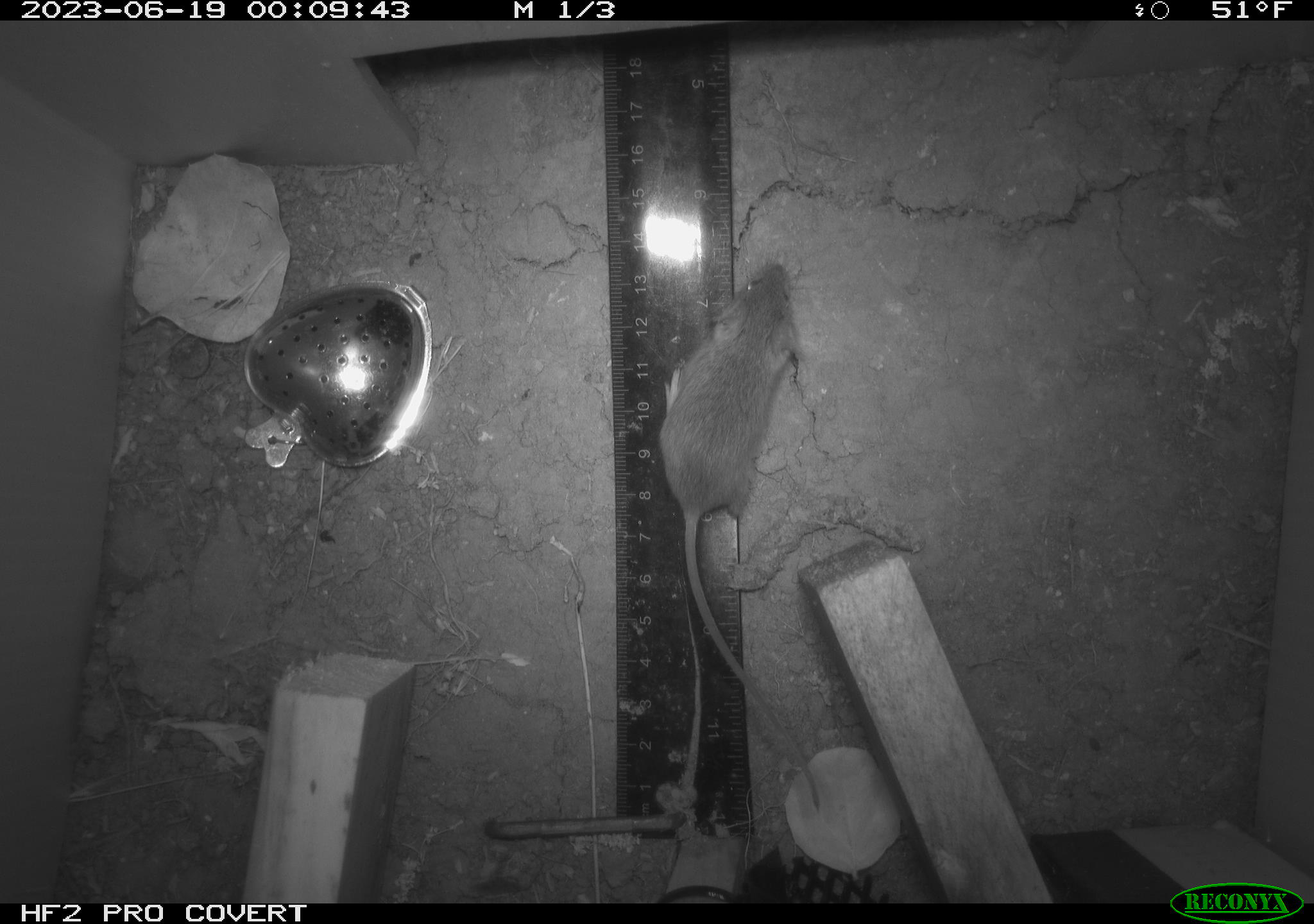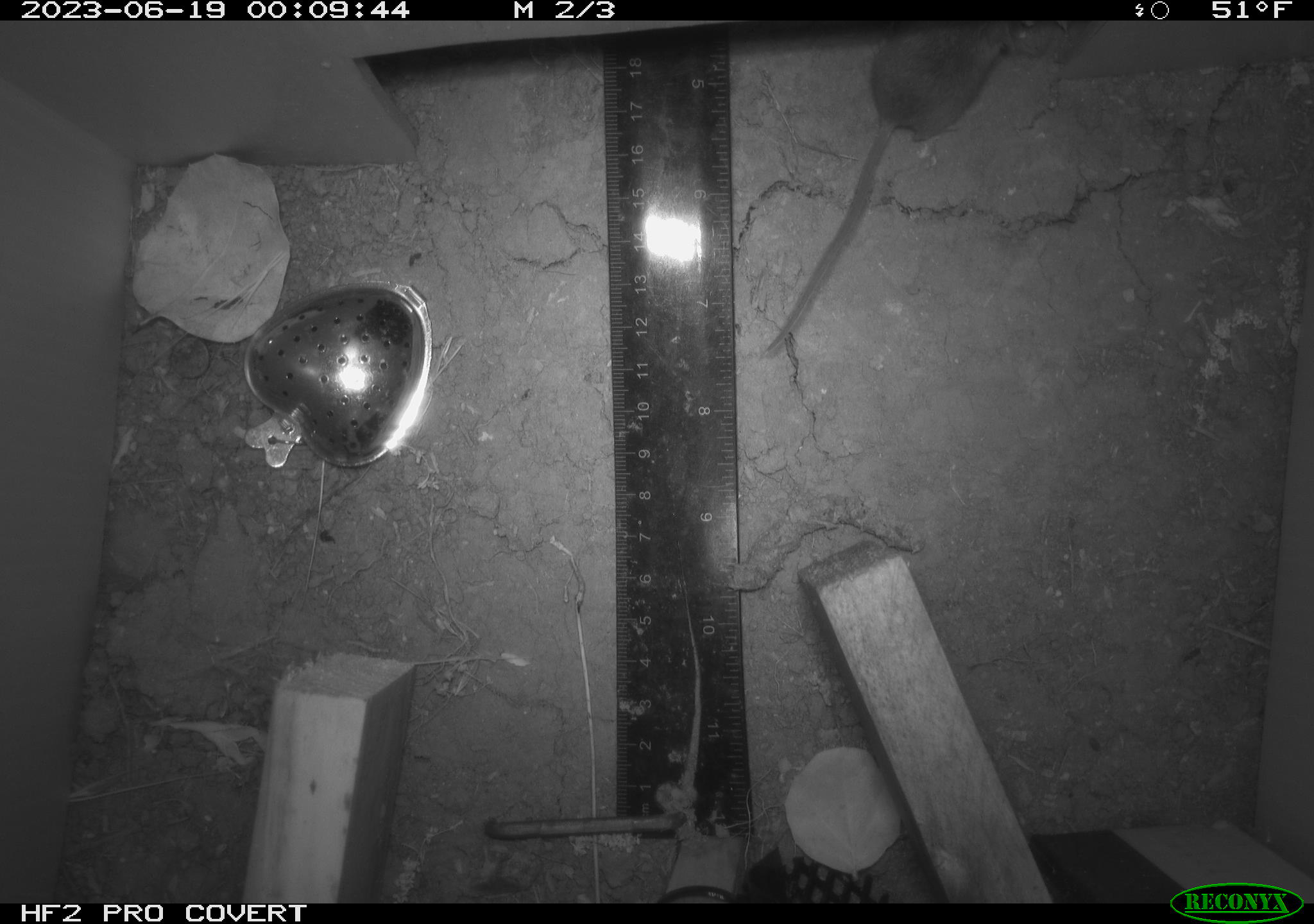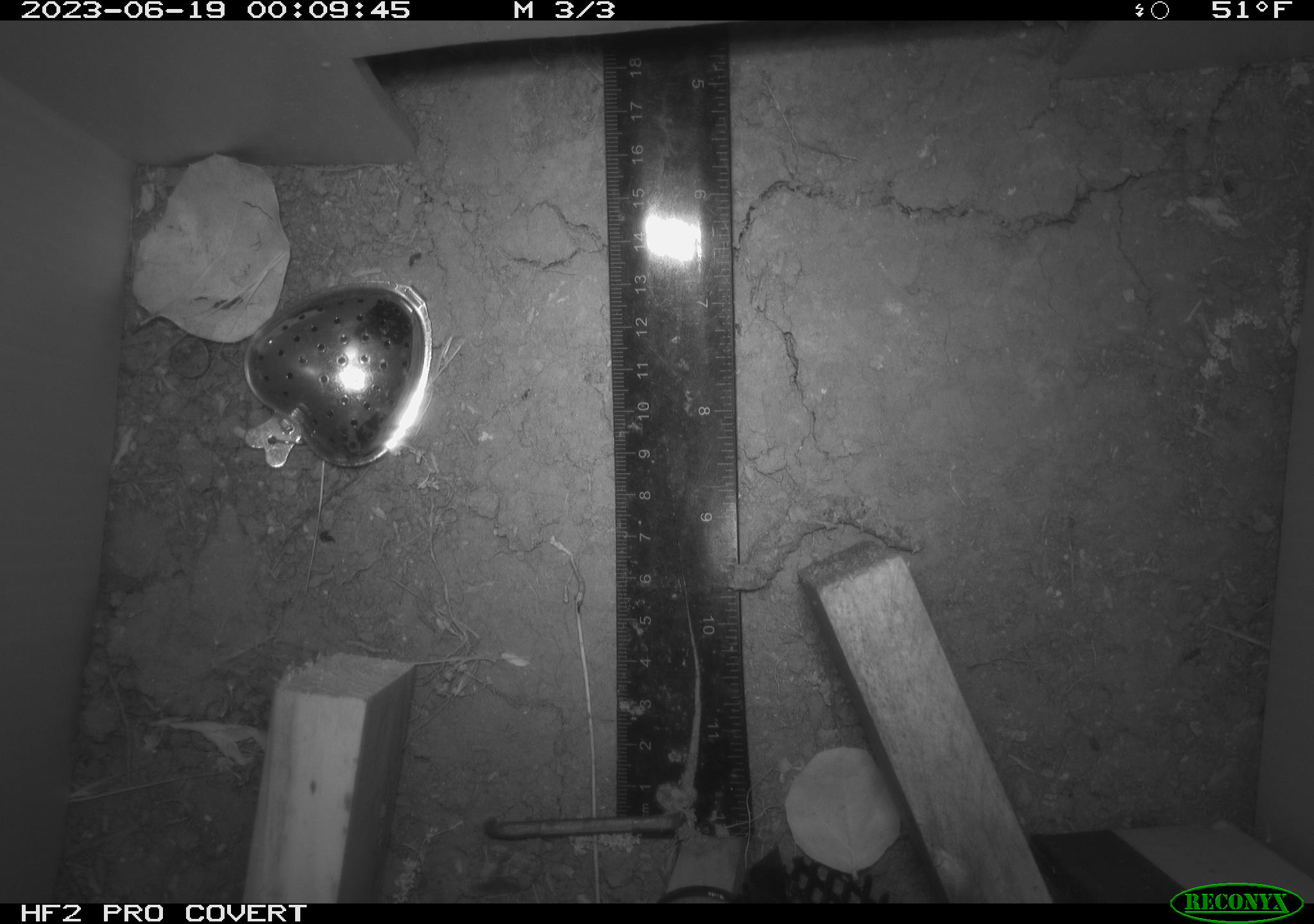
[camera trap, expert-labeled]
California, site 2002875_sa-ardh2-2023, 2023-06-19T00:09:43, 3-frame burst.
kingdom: Animalia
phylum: Chordata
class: Mammalia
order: Rodentia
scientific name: Rodentia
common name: mouse species